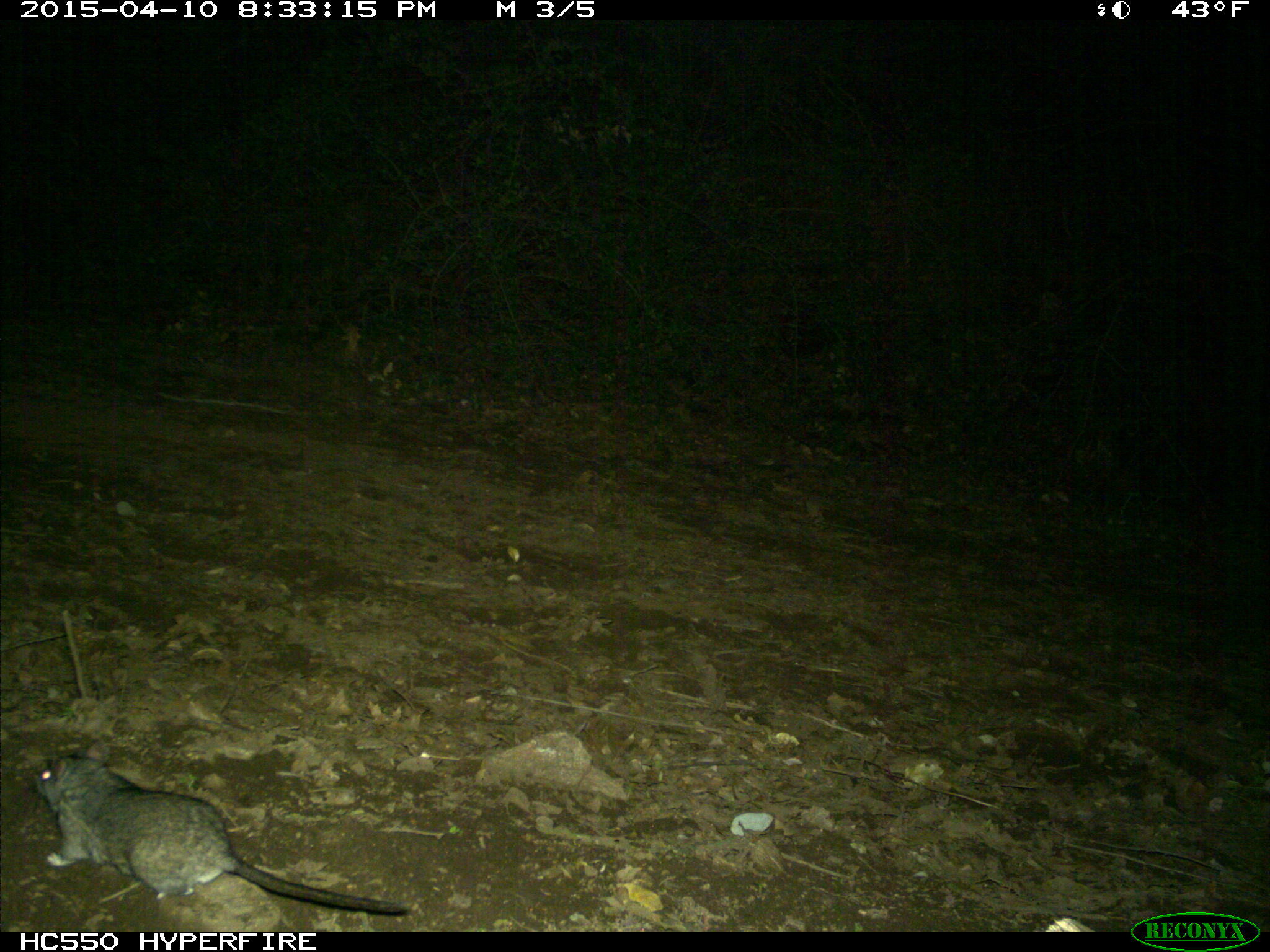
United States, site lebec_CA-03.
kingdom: Animalia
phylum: Chordata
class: Mammalia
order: Rodentia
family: Cricetidae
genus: Neotoma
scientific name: Neotoma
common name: pack rat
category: unidentified pack rat